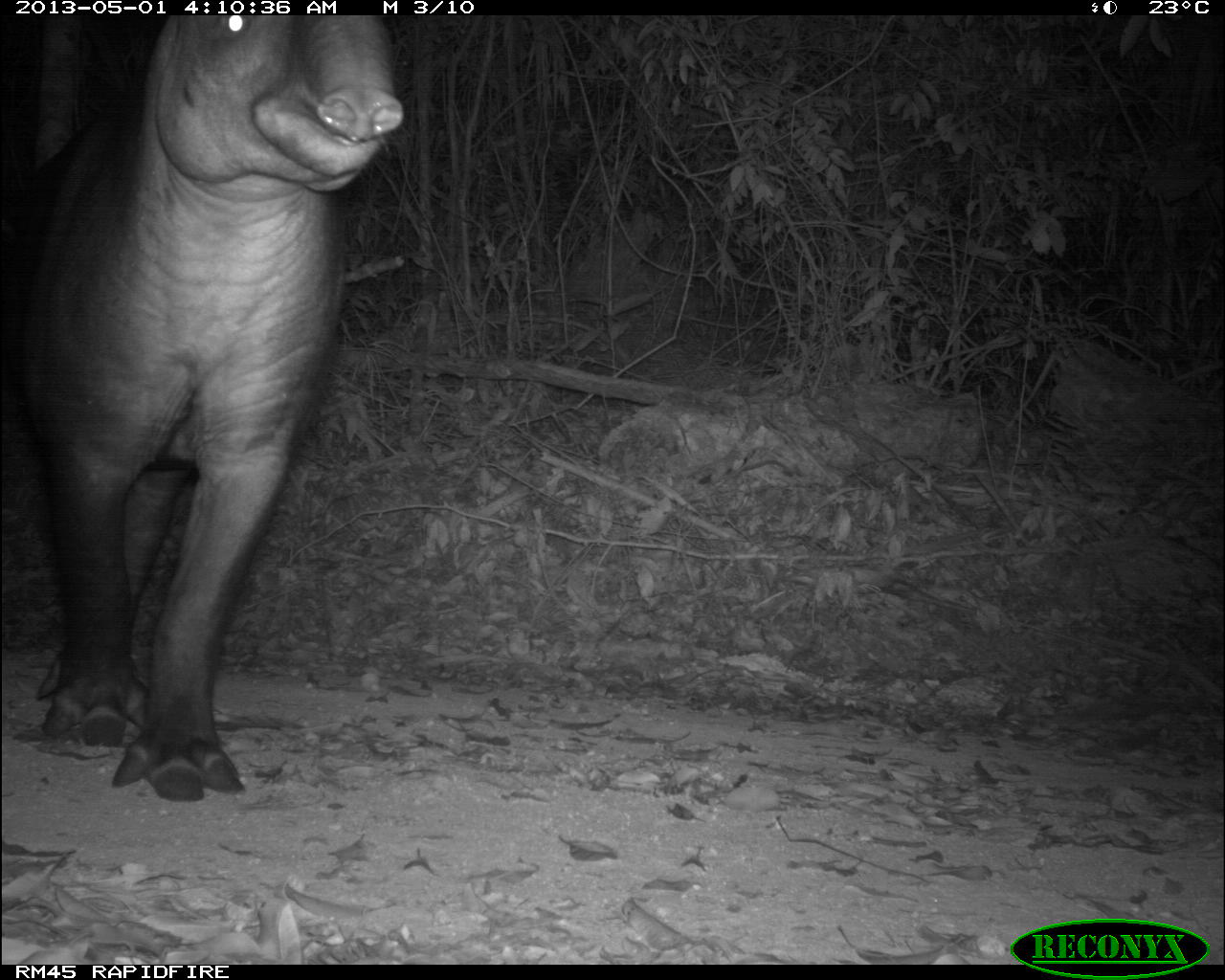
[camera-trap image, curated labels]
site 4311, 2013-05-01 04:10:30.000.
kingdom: Animalia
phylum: Chordata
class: Mammalia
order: Perissodactyla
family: Tapiridae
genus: Tapirus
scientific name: Tapirus bairdii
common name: baird's tapir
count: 1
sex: male